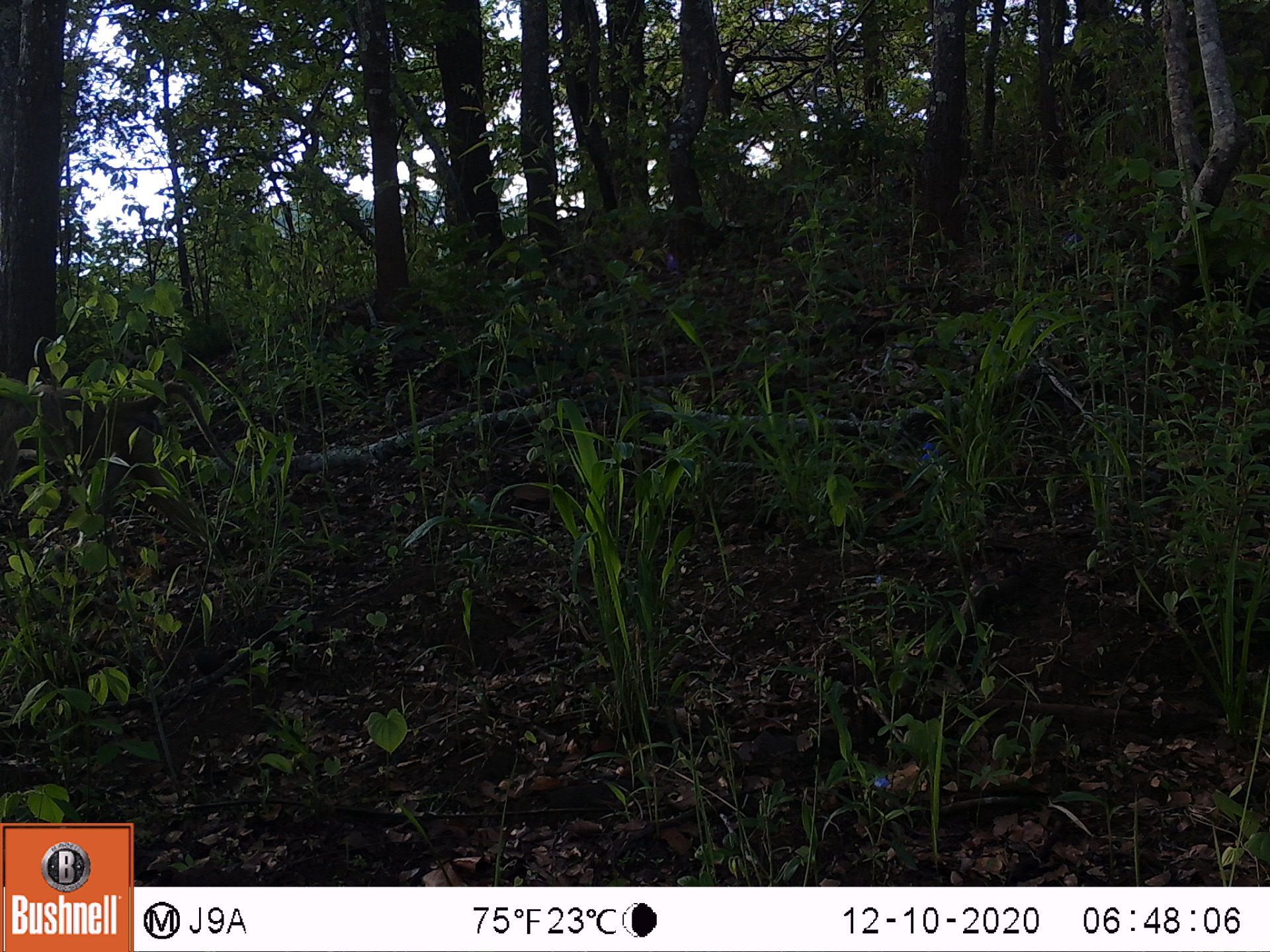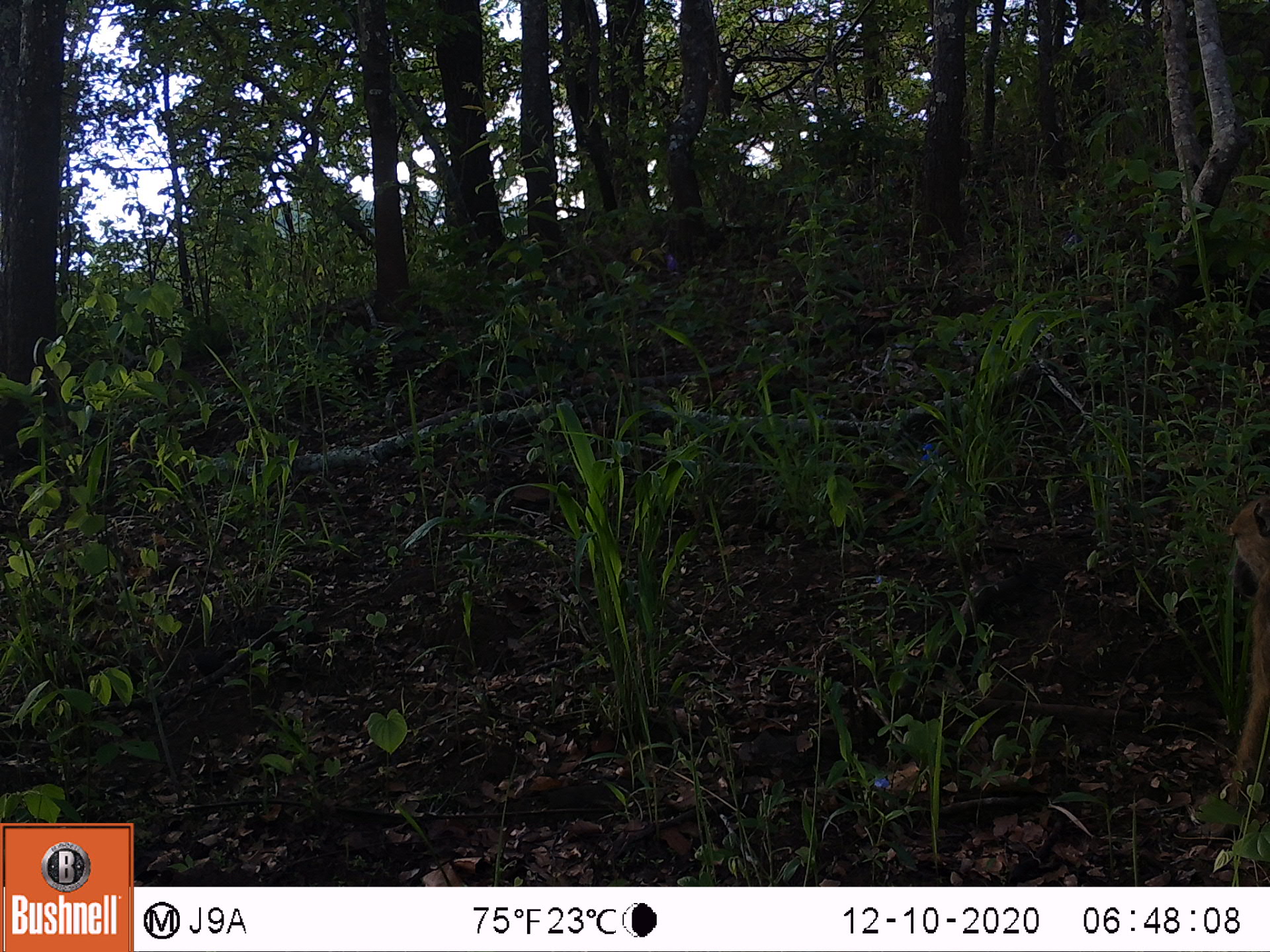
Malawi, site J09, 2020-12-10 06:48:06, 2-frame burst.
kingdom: Animalia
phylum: Chordata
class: Mammalia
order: Primates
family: Cercopithecidae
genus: Papio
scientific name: Papio cynocephalus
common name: yellow baboon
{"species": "yellow baboon (Papio cynocephalus)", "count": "1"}